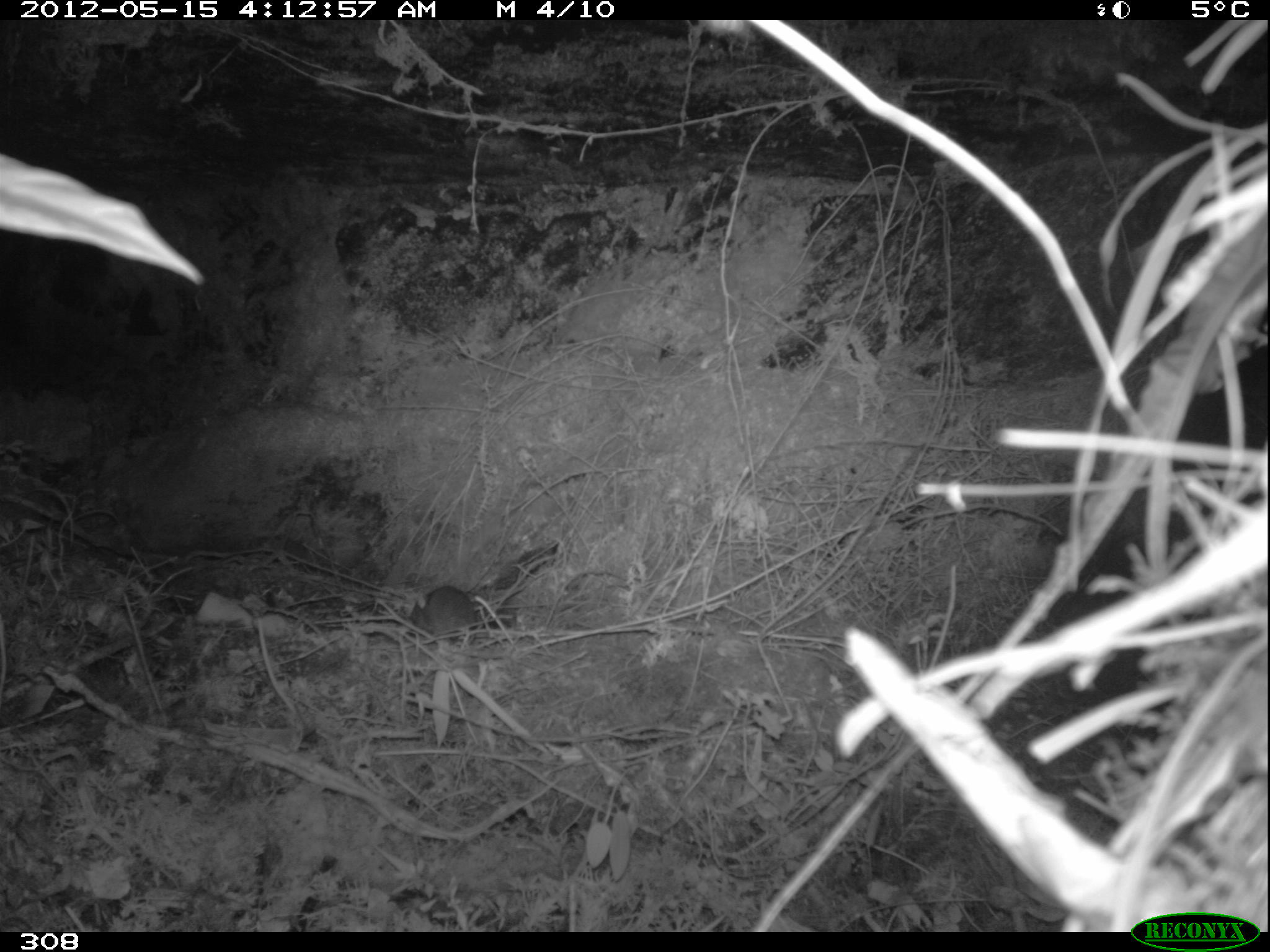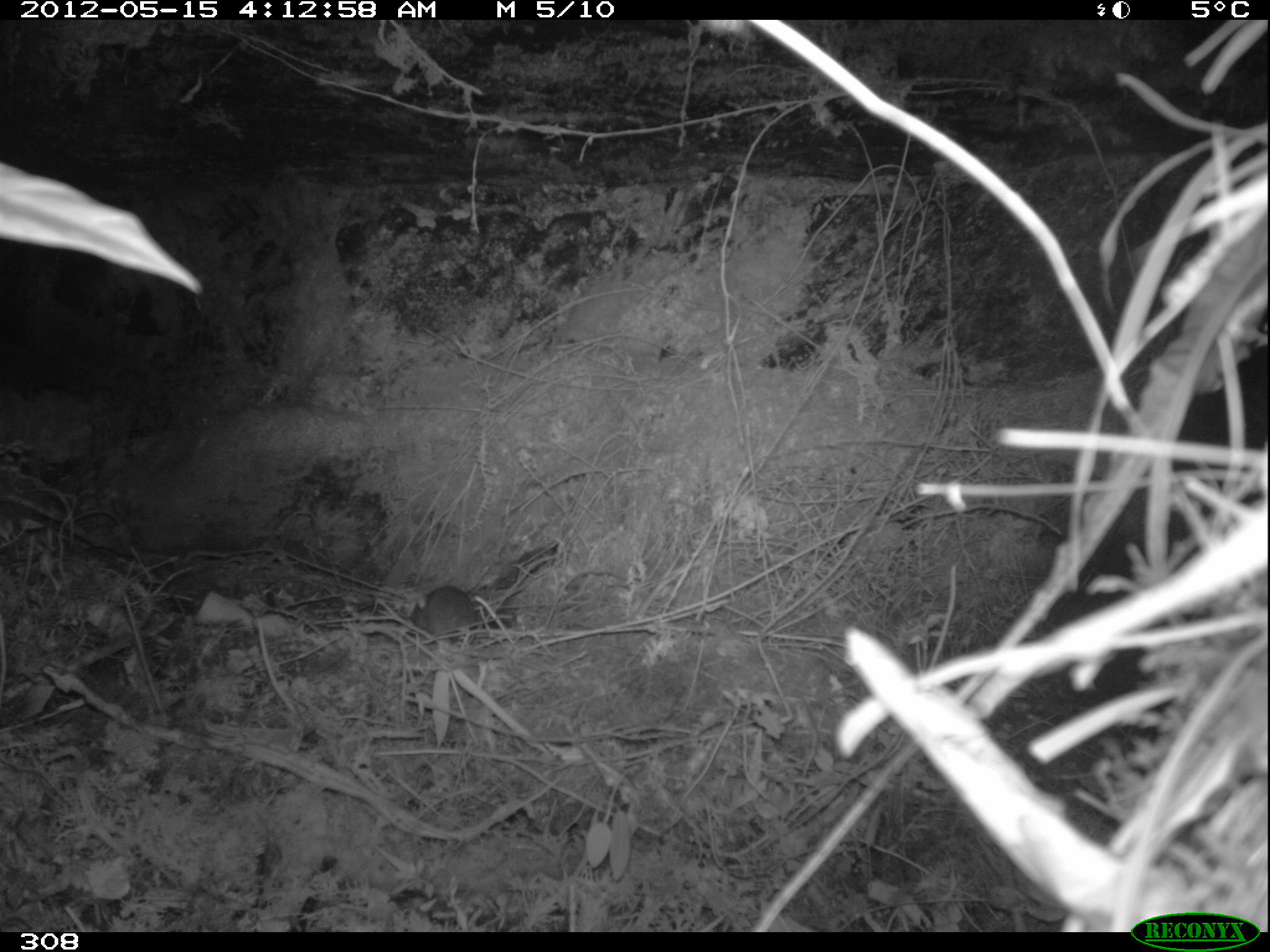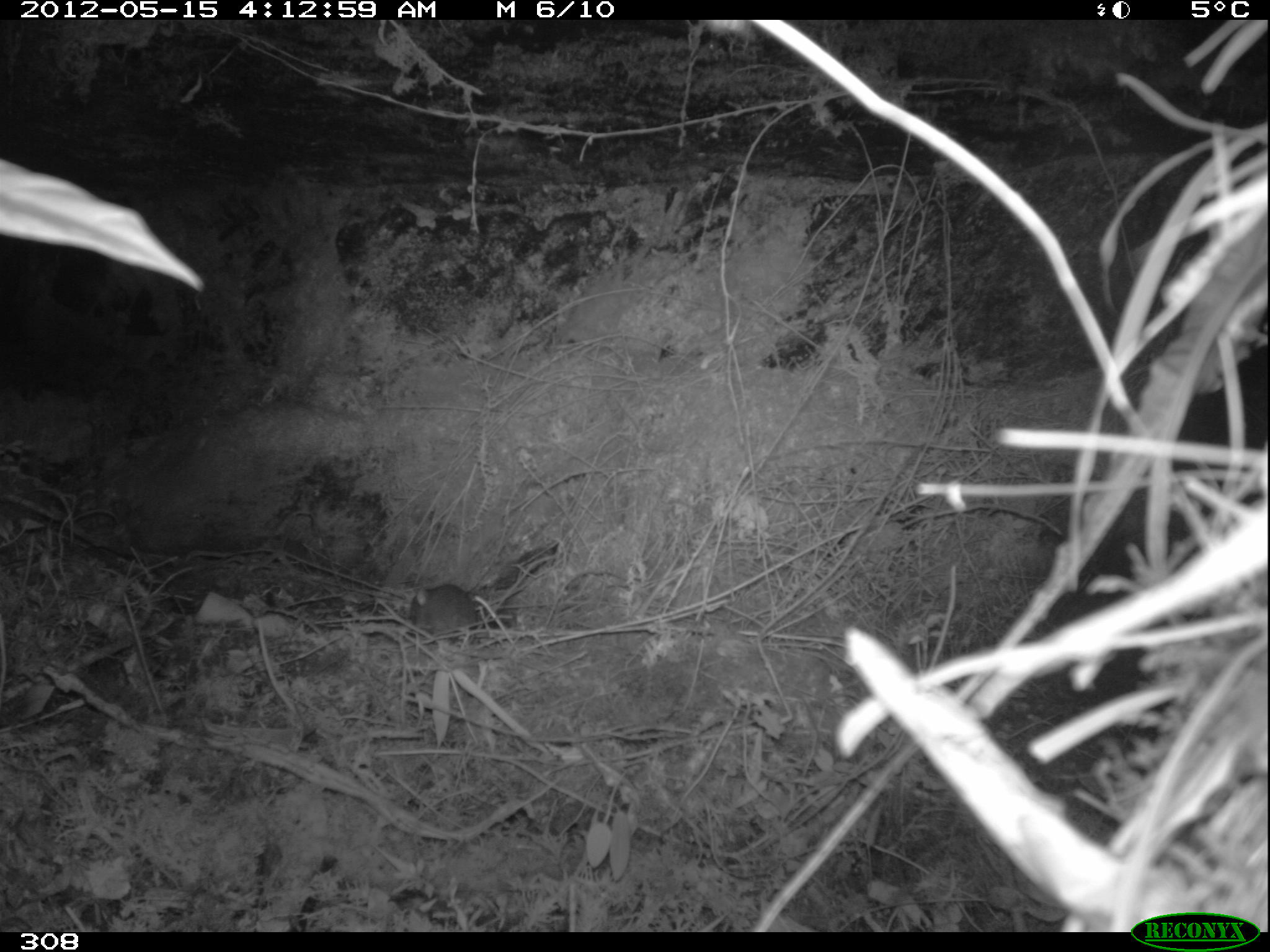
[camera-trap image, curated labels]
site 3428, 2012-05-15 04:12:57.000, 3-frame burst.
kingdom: Animalia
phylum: Chordata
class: Mammalia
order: Rodentia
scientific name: Rodentia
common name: rodents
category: unknown rodent